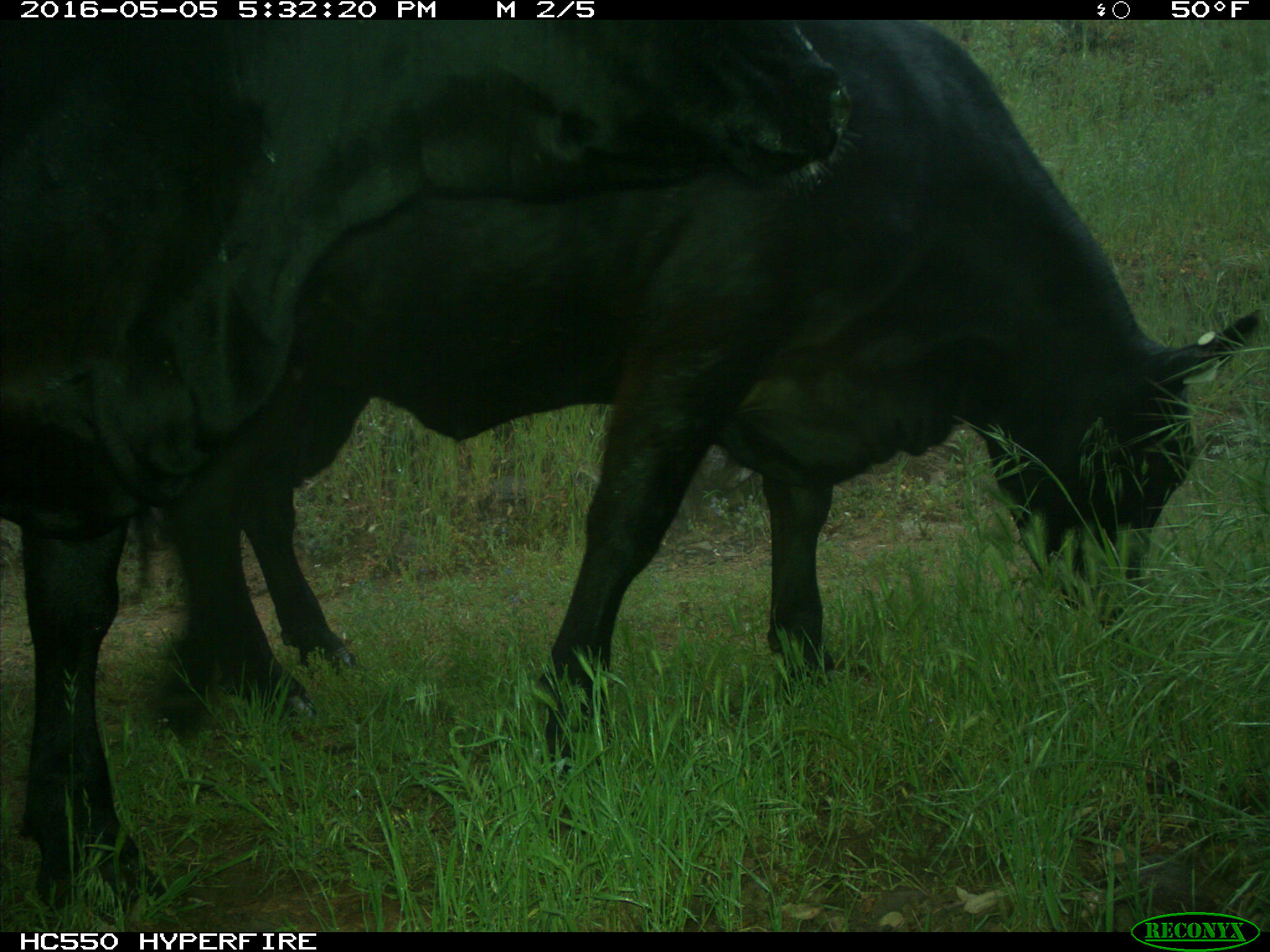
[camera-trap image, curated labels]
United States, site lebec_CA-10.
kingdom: Animalia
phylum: Chordata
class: Mammalia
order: Artiodactyla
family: Bovidae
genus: Bos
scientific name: Bos taurus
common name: domestic cow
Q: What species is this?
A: Bos taurus (domestic cow).